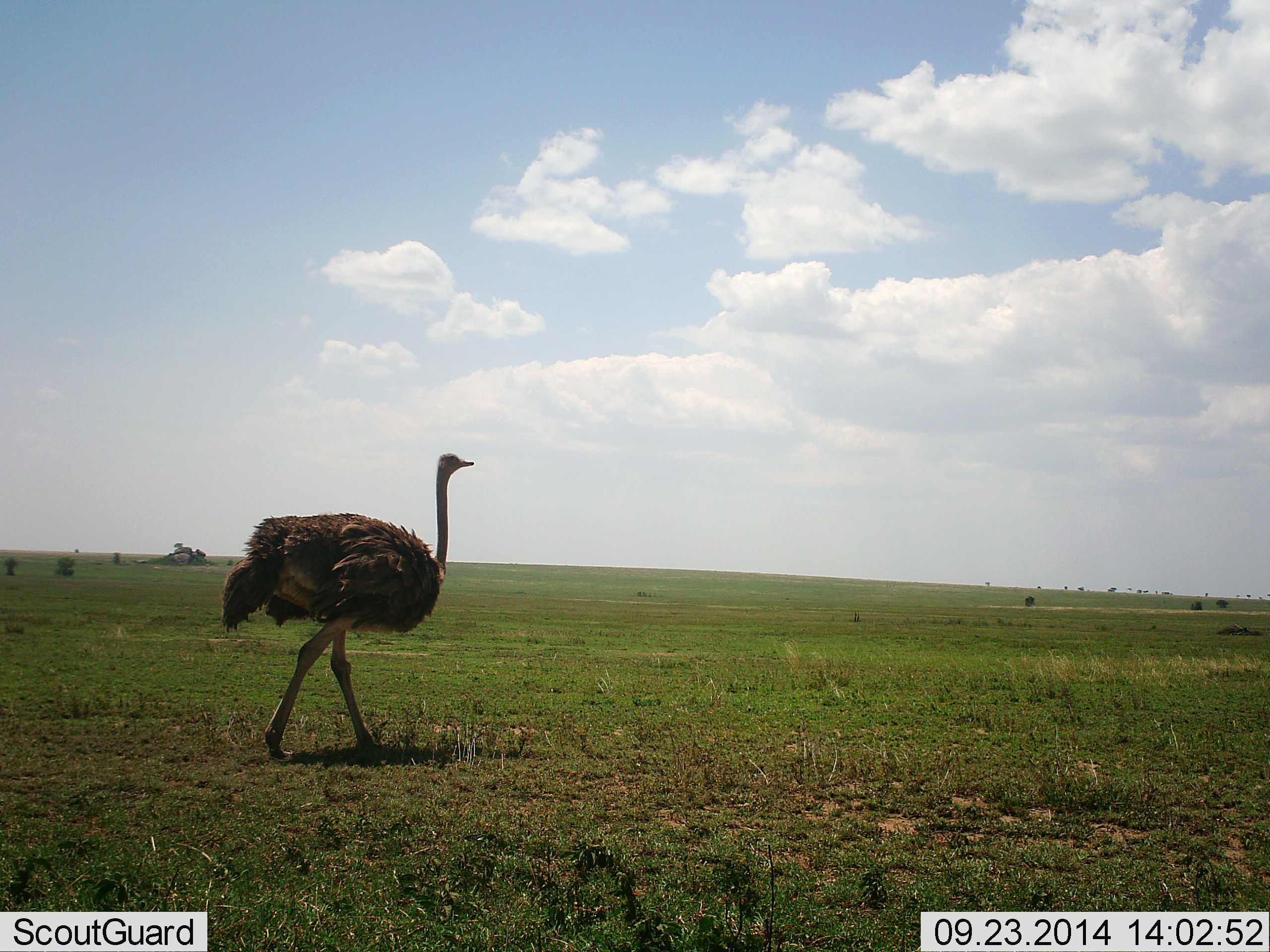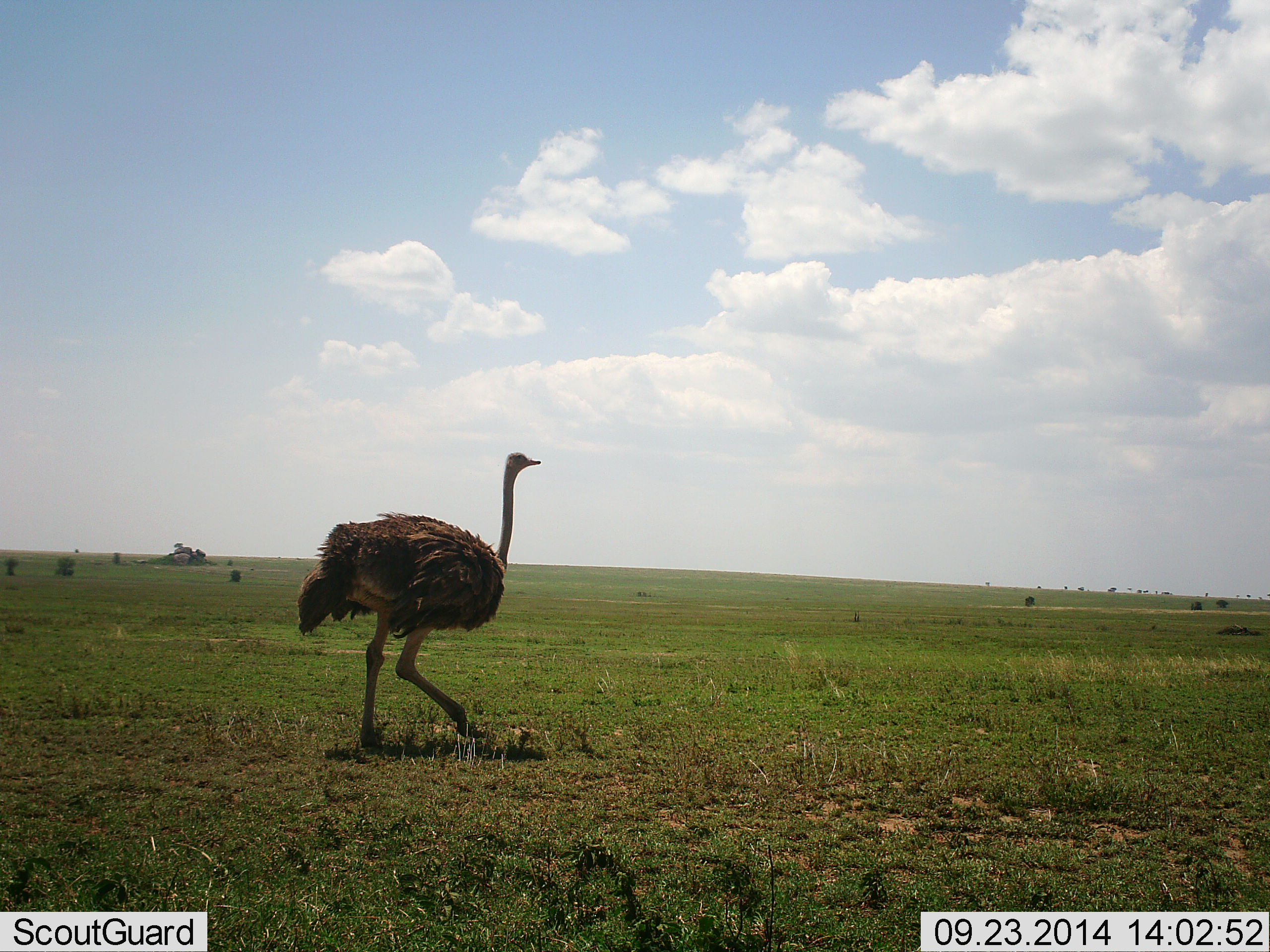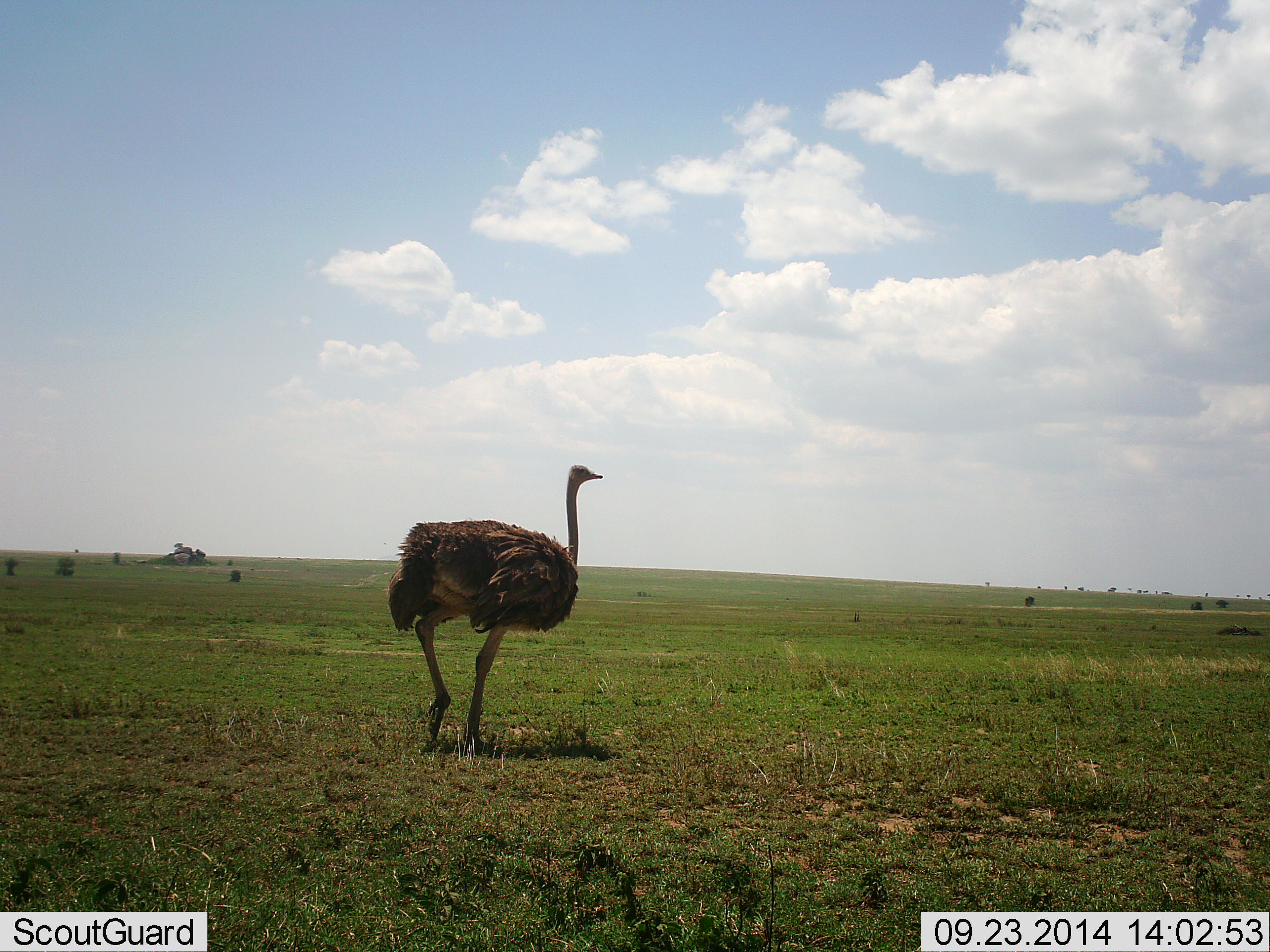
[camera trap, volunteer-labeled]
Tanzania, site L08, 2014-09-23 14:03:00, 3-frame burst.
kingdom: Animalia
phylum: Chordata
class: Aves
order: Struthioniformes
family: Struthionidae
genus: Struthio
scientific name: Struthio camelus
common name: ostrich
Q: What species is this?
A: Ostrich (Struthio camelus).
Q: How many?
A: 1.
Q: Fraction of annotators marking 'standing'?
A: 0%.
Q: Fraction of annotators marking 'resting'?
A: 0%.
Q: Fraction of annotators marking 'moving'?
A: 100%.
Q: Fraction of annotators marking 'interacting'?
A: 0%.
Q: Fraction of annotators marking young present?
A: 0%.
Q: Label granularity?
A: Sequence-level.